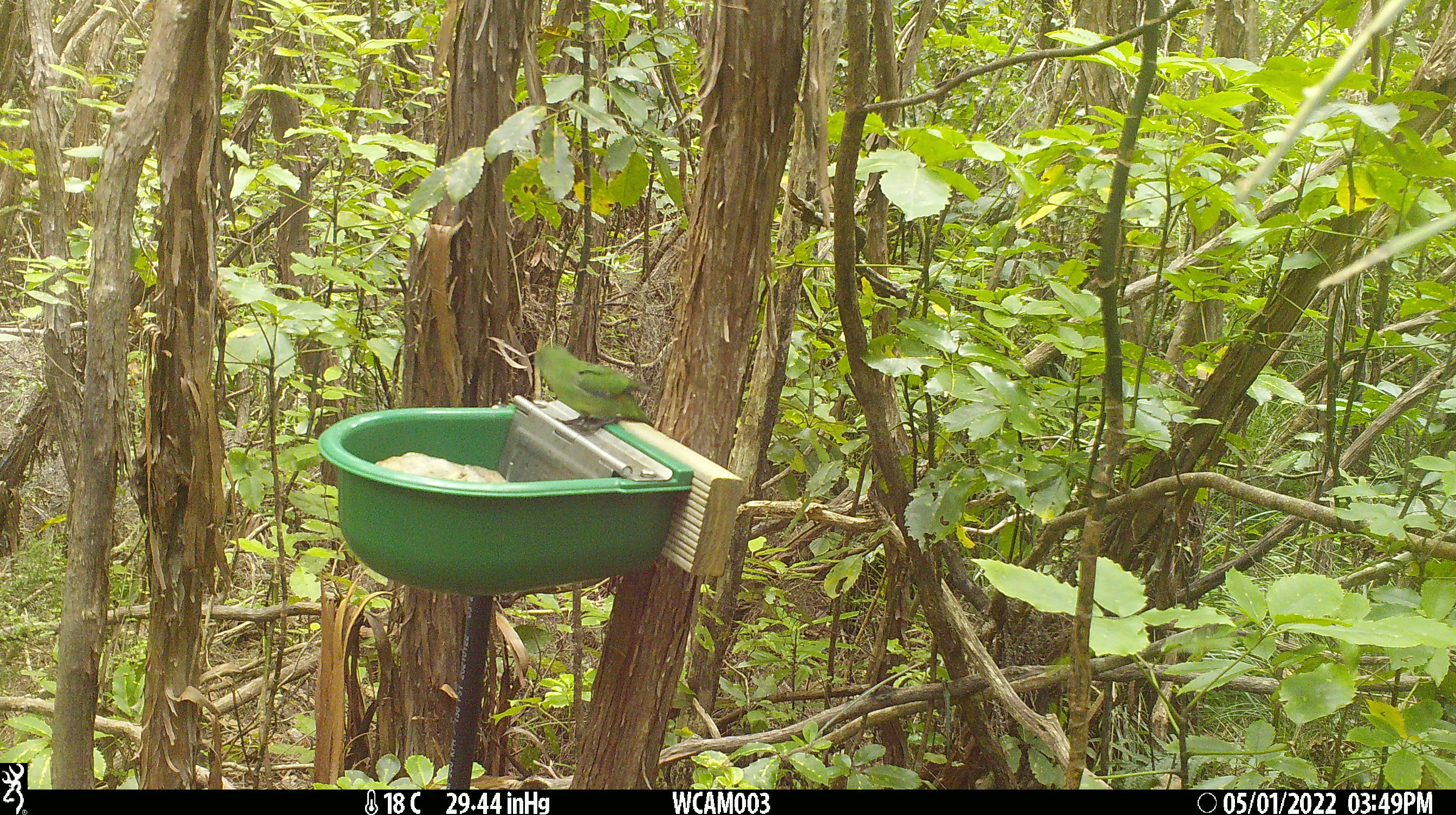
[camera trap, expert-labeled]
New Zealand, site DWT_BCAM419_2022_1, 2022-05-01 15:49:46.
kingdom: Animalia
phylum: Chordata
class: Aves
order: Psittaciformes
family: Psittaculidae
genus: Cyanoramphus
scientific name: Cyanoramphus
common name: parakeet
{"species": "parakeet (Cyanoramphus)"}